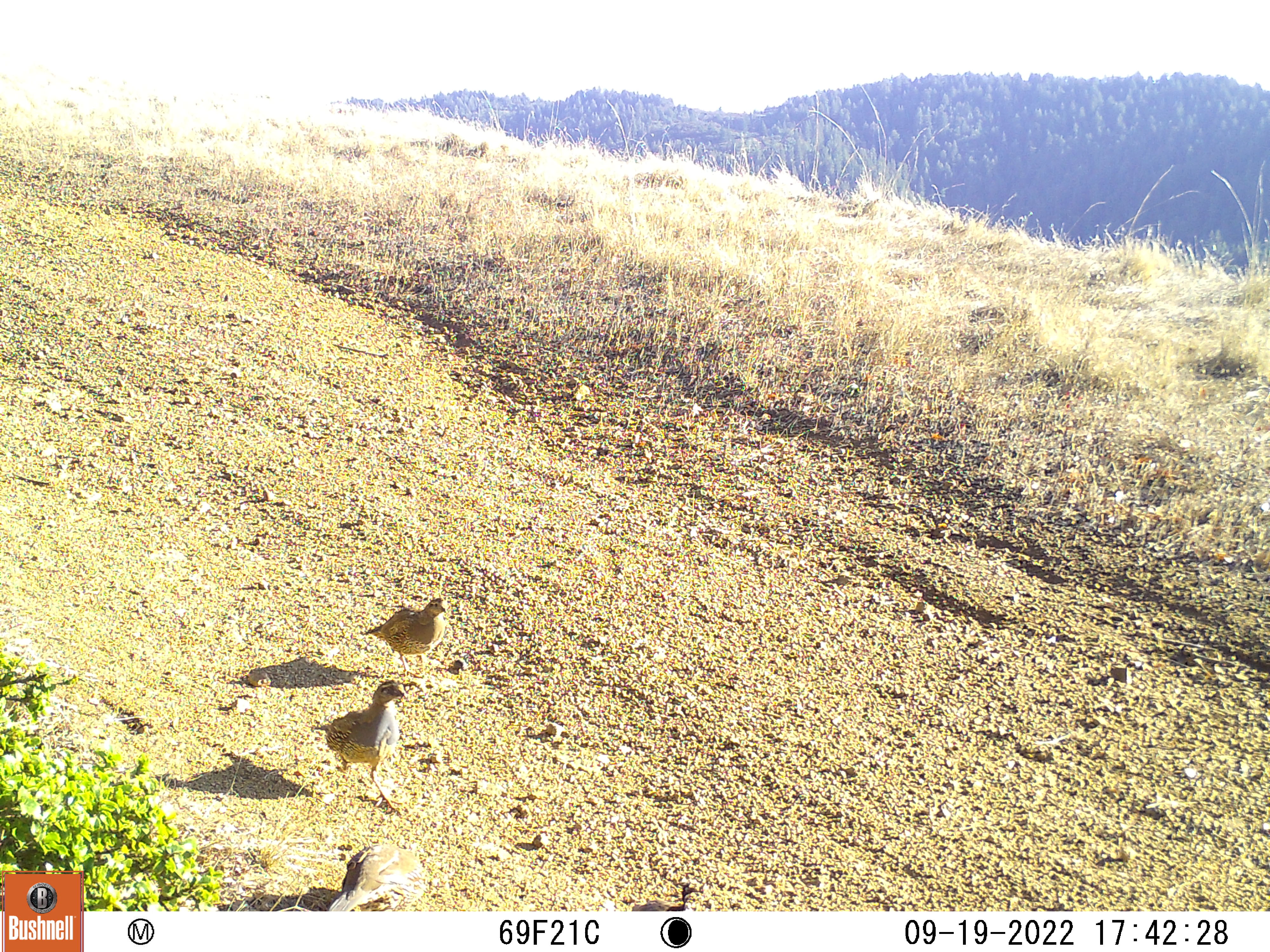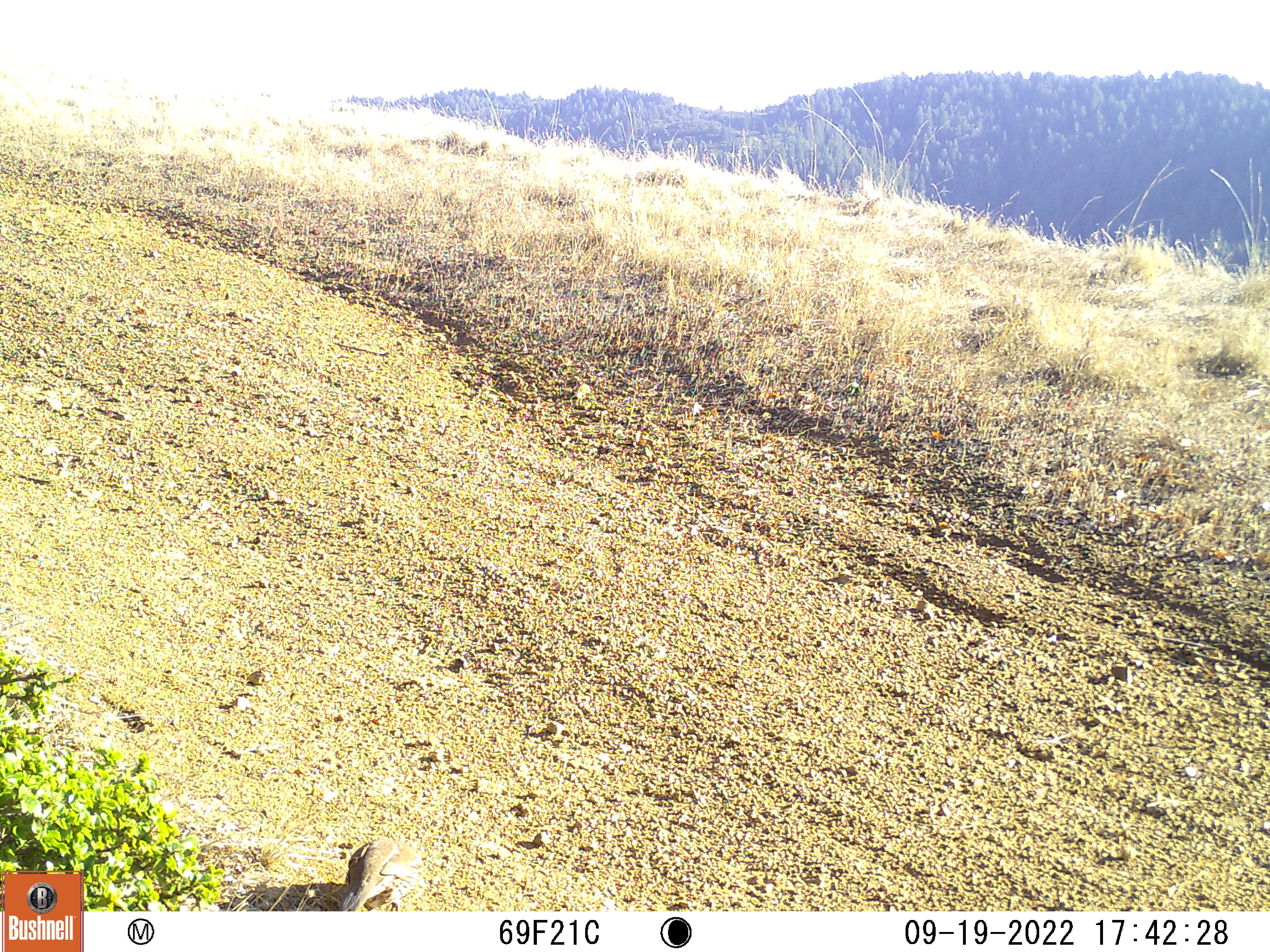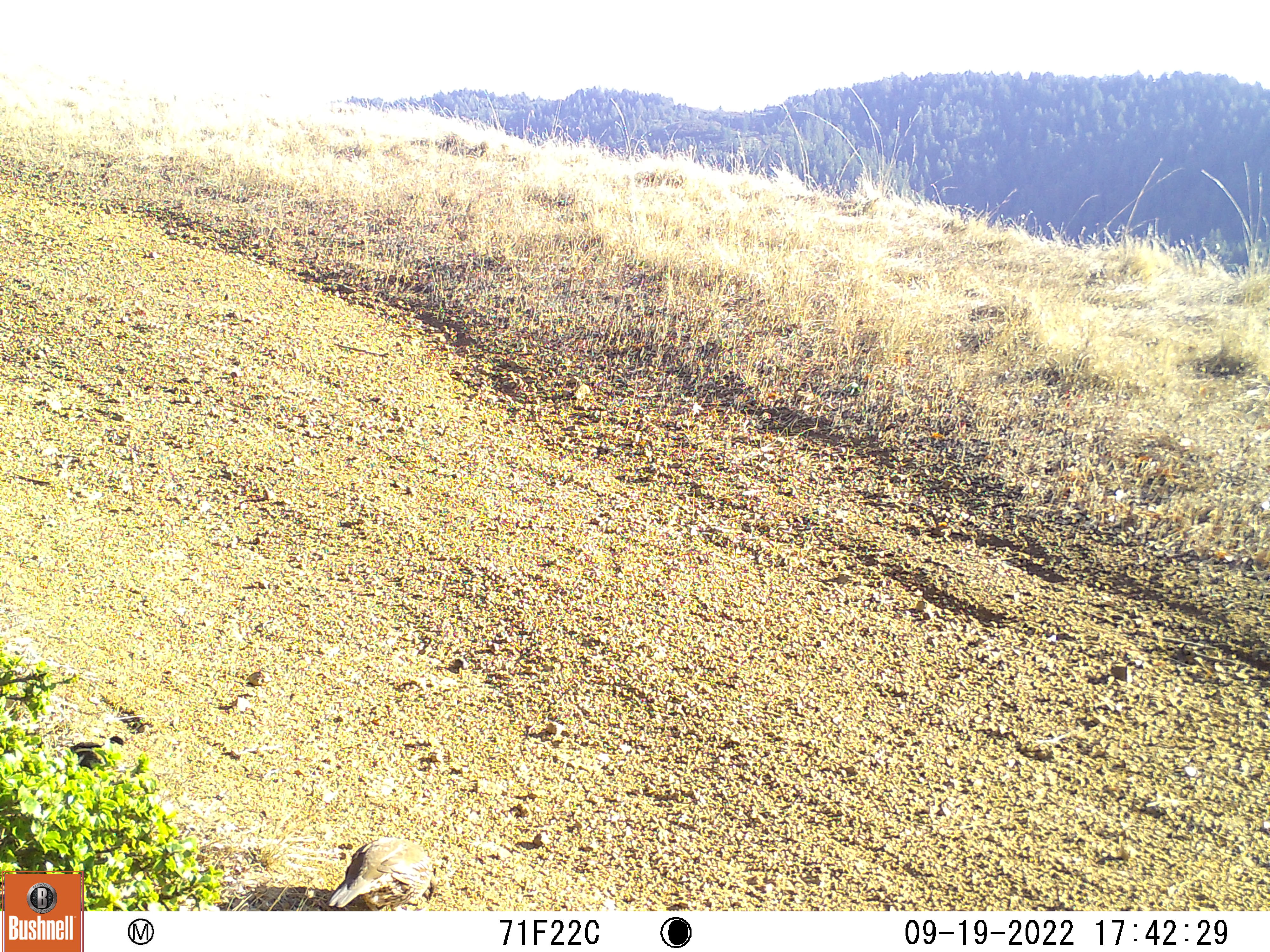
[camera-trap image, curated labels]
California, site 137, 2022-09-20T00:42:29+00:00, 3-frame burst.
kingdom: Animalia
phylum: Chordata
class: Aves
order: Galliformes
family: Odontophoridae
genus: Callipepla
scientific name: Callipepla californica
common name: california quail